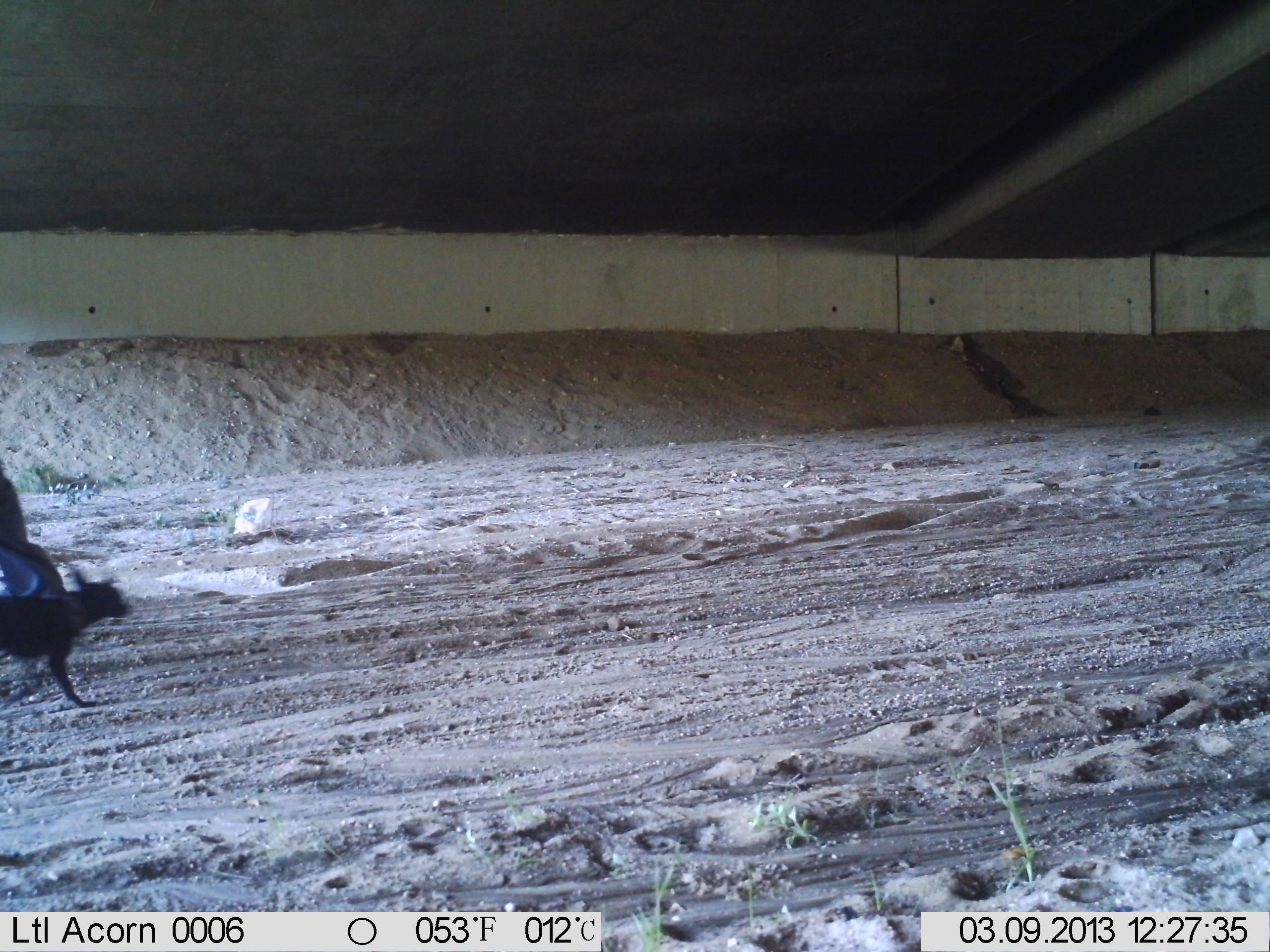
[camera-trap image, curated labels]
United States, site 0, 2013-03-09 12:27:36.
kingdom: Animalia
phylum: Chordata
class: Mammalia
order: Carnivora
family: Canidae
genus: Canis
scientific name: Canis familiaris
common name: domestic dog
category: dog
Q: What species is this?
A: Dog (domestic dog) (Canis familiaris).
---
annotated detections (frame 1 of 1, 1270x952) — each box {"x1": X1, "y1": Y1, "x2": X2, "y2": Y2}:
dog: {"x1": 13, "y1": 555, "x2": 148, "y2": 718}